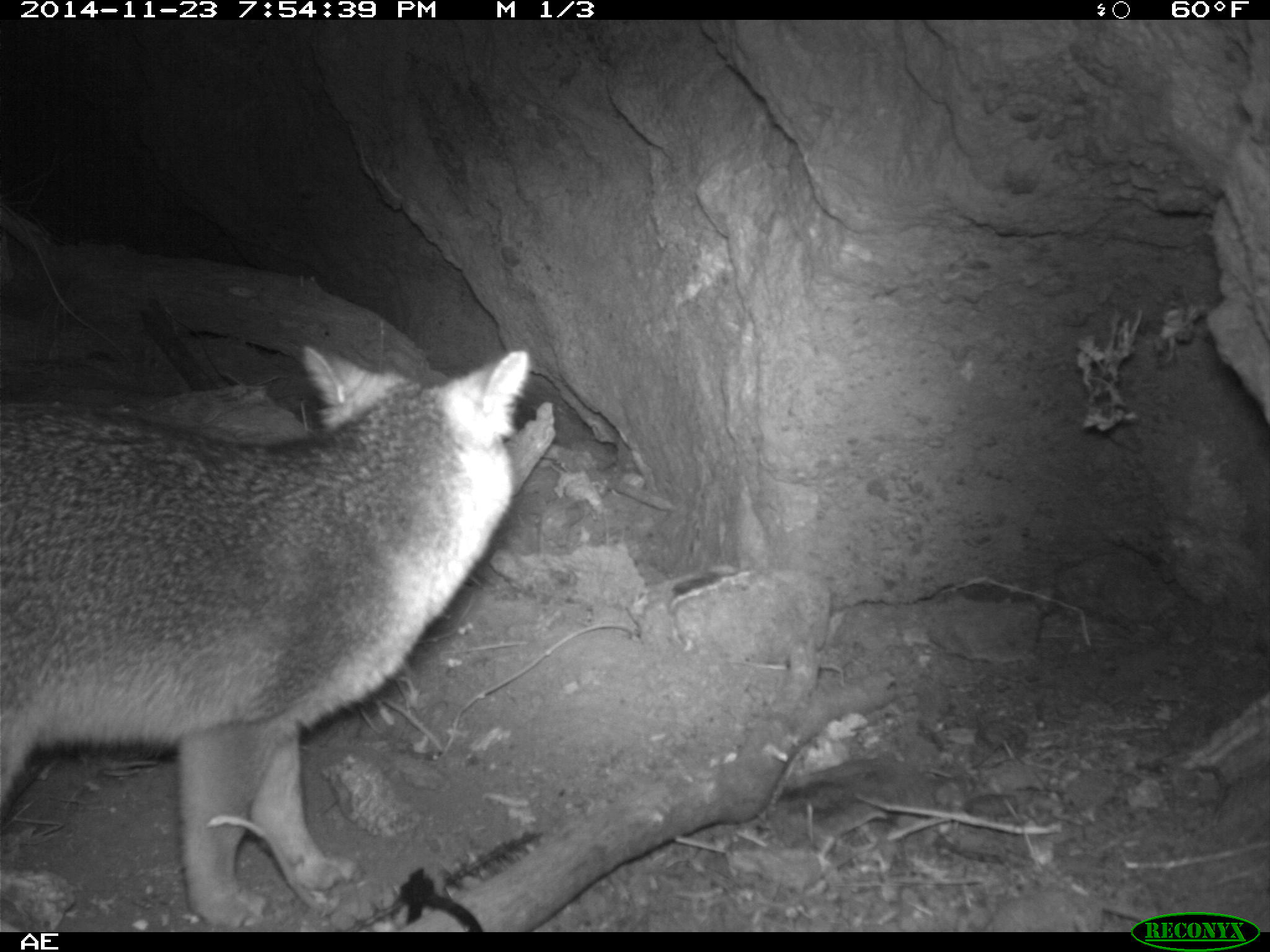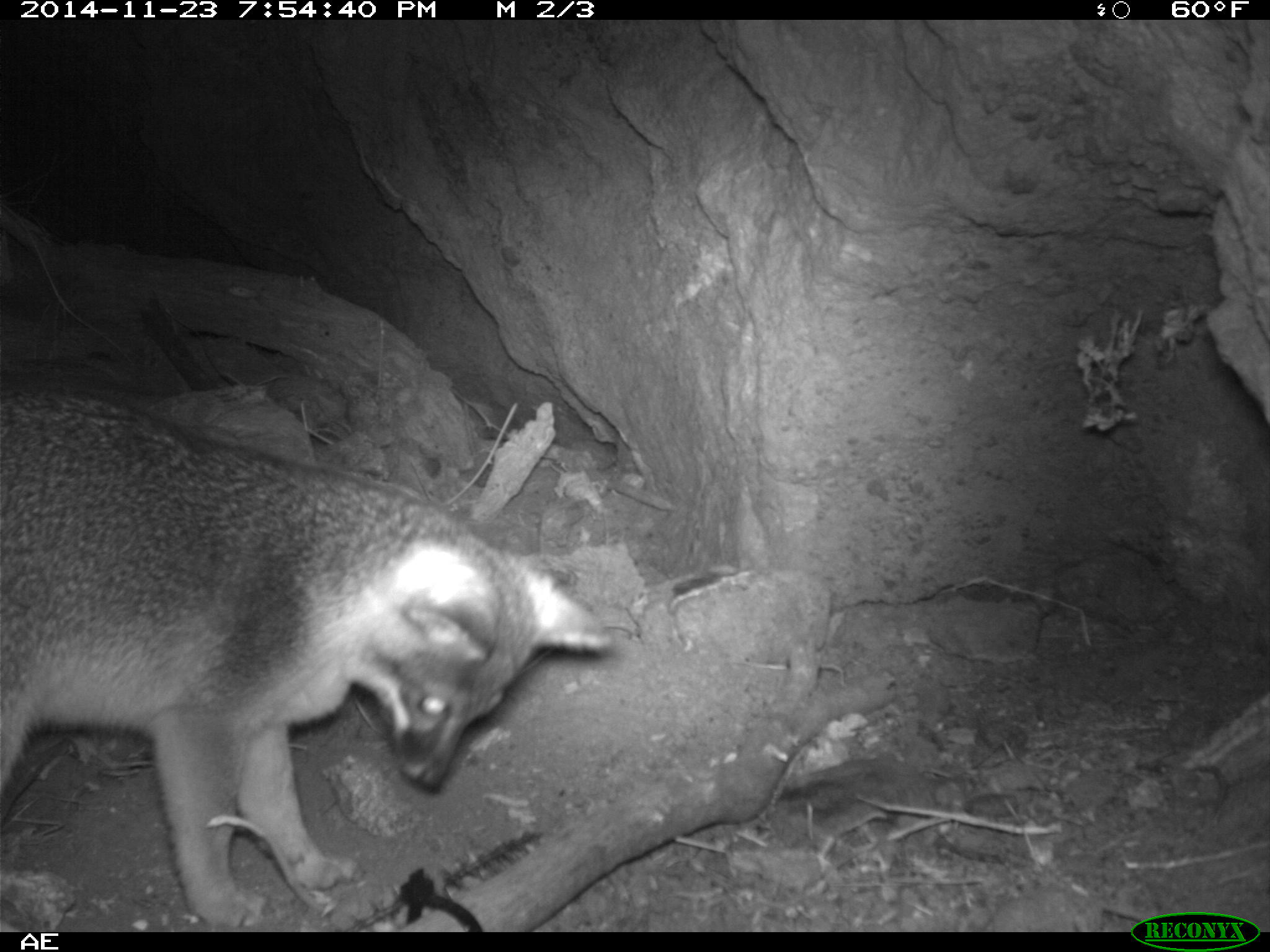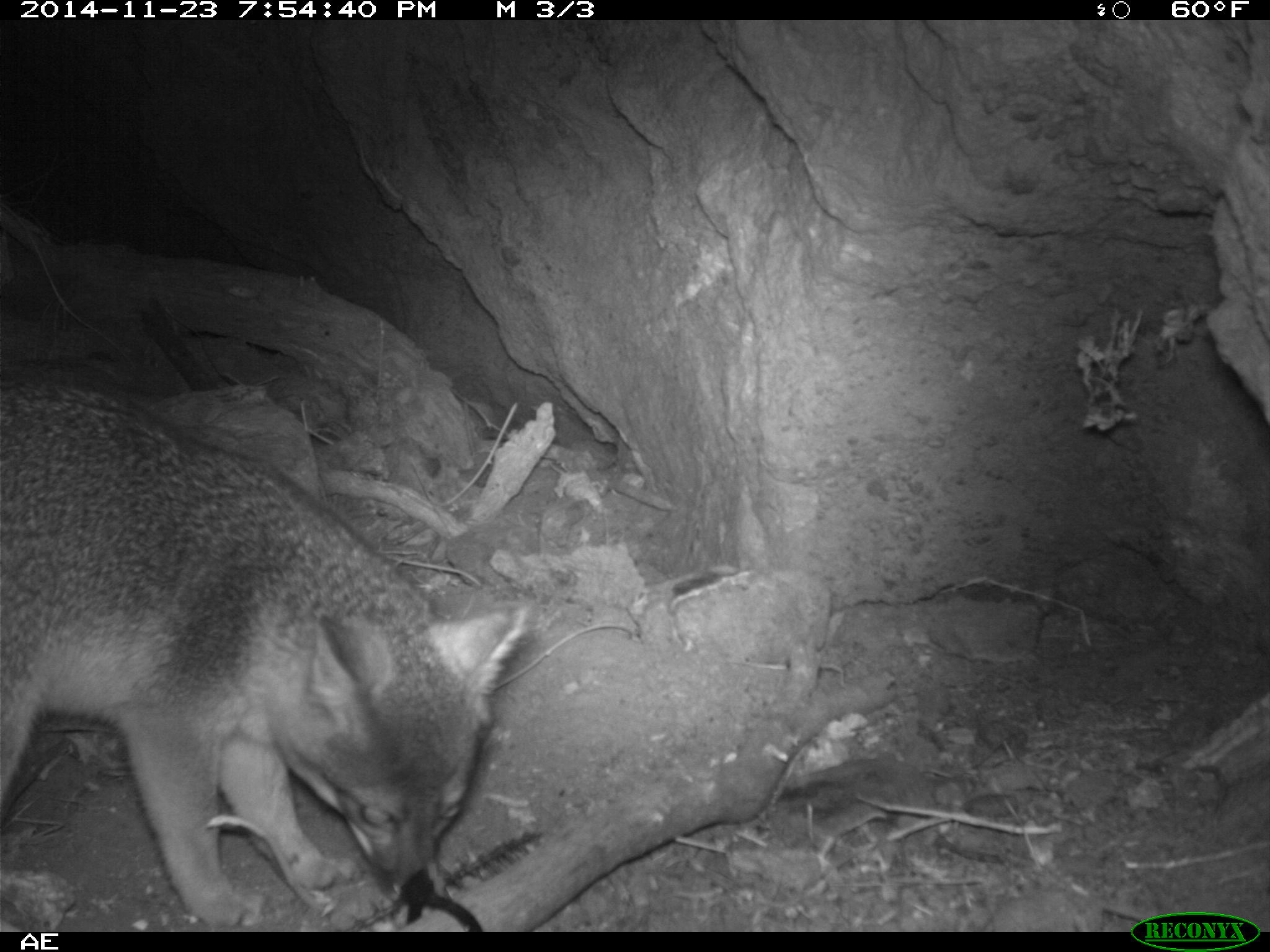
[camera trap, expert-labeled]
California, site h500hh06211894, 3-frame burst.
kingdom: Animalia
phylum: Chordata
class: Mammalia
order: Carnivora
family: Canidae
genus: Urocyon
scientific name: Urocyon littoralis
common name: island fox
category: fox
Fox (island fox) (Urocyon littoralis).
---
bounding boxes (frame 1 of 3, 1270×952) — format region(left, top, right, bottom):
fox: region(0, 340, 530, 927)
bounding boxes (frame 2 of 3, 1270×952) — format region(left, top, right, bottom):
fox: region(0, 376, 614, 929)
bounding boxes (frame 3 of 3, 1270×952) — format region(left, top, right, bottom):
fox: region(0, 379, 524, 924)